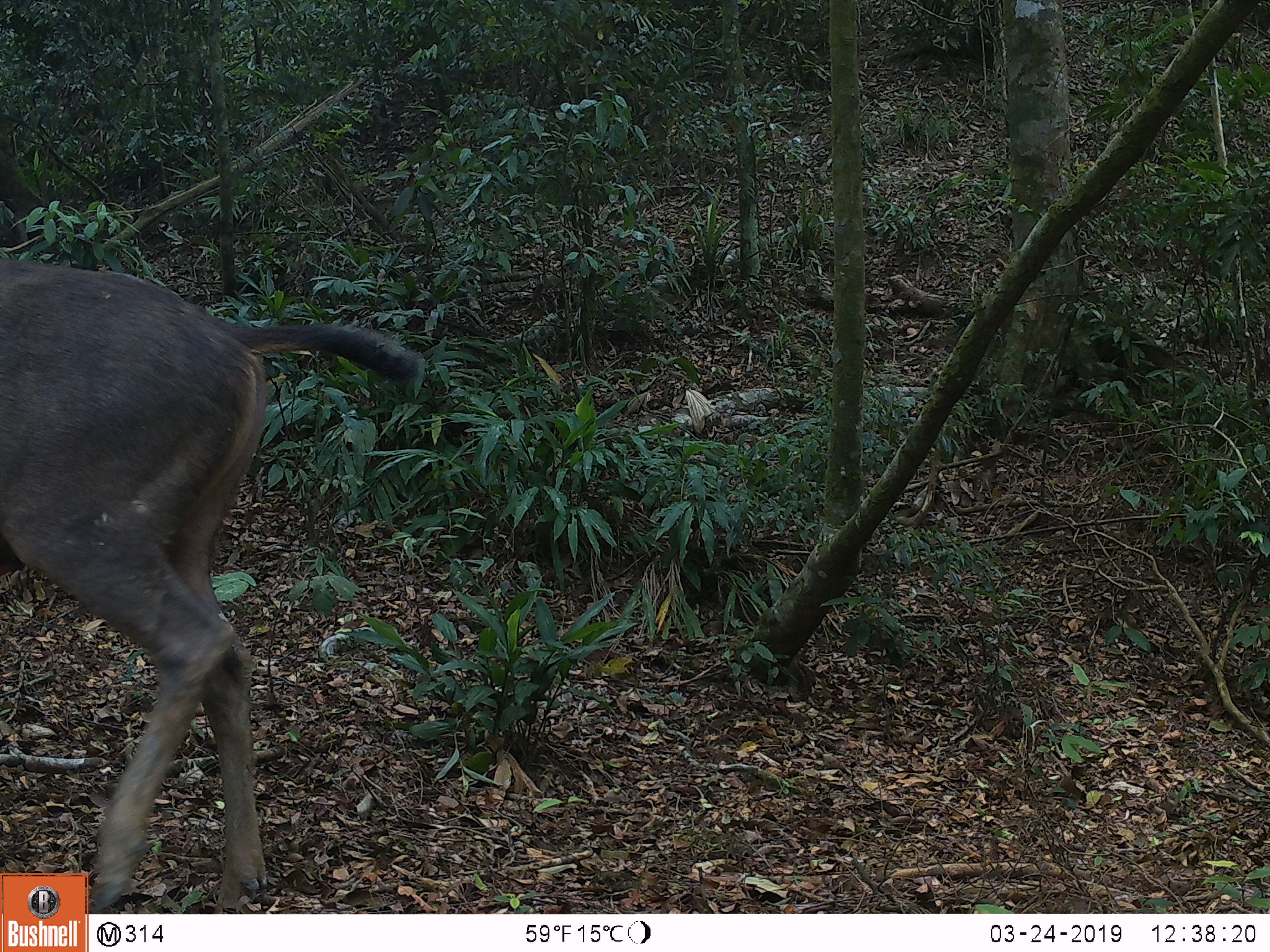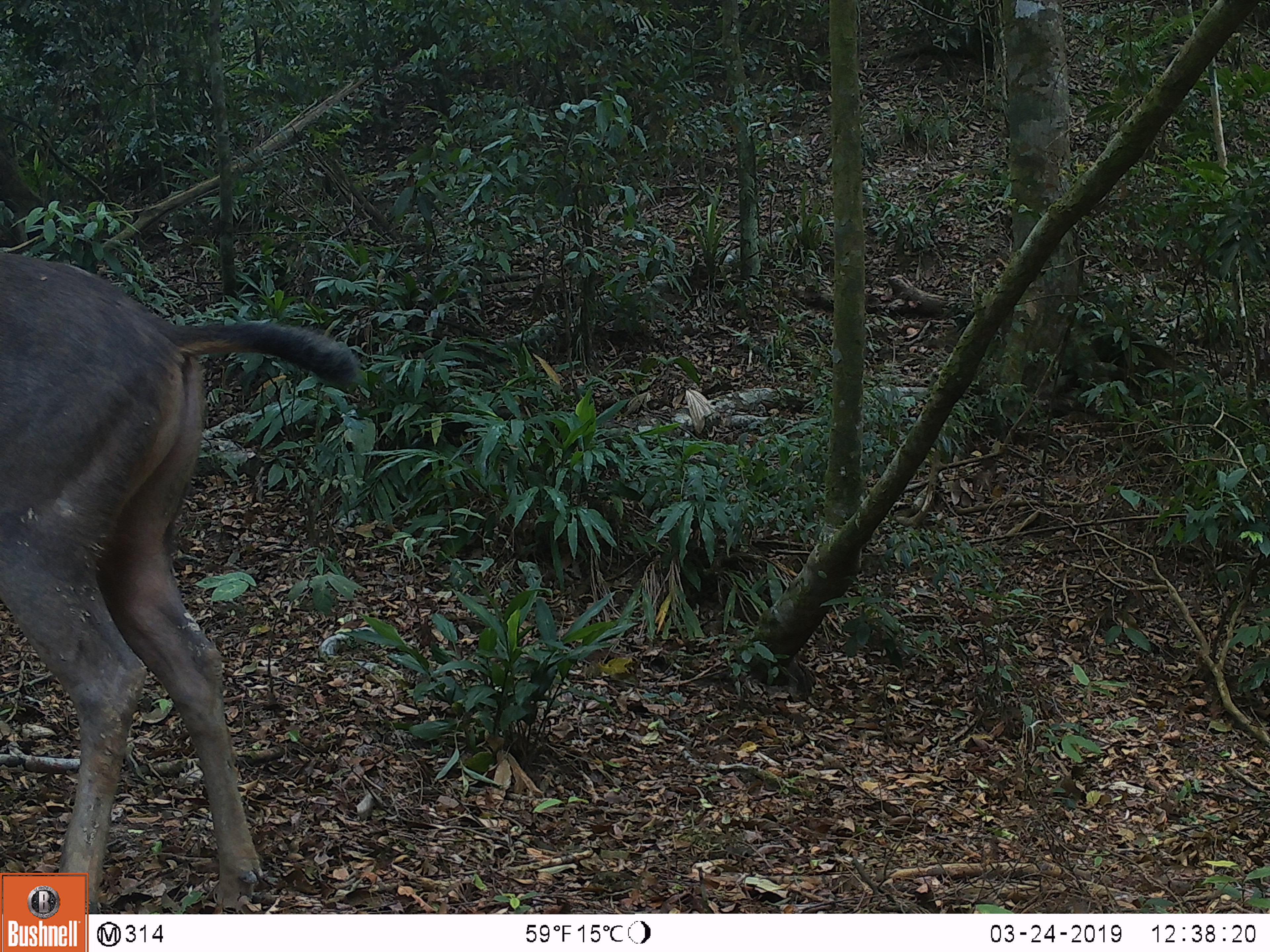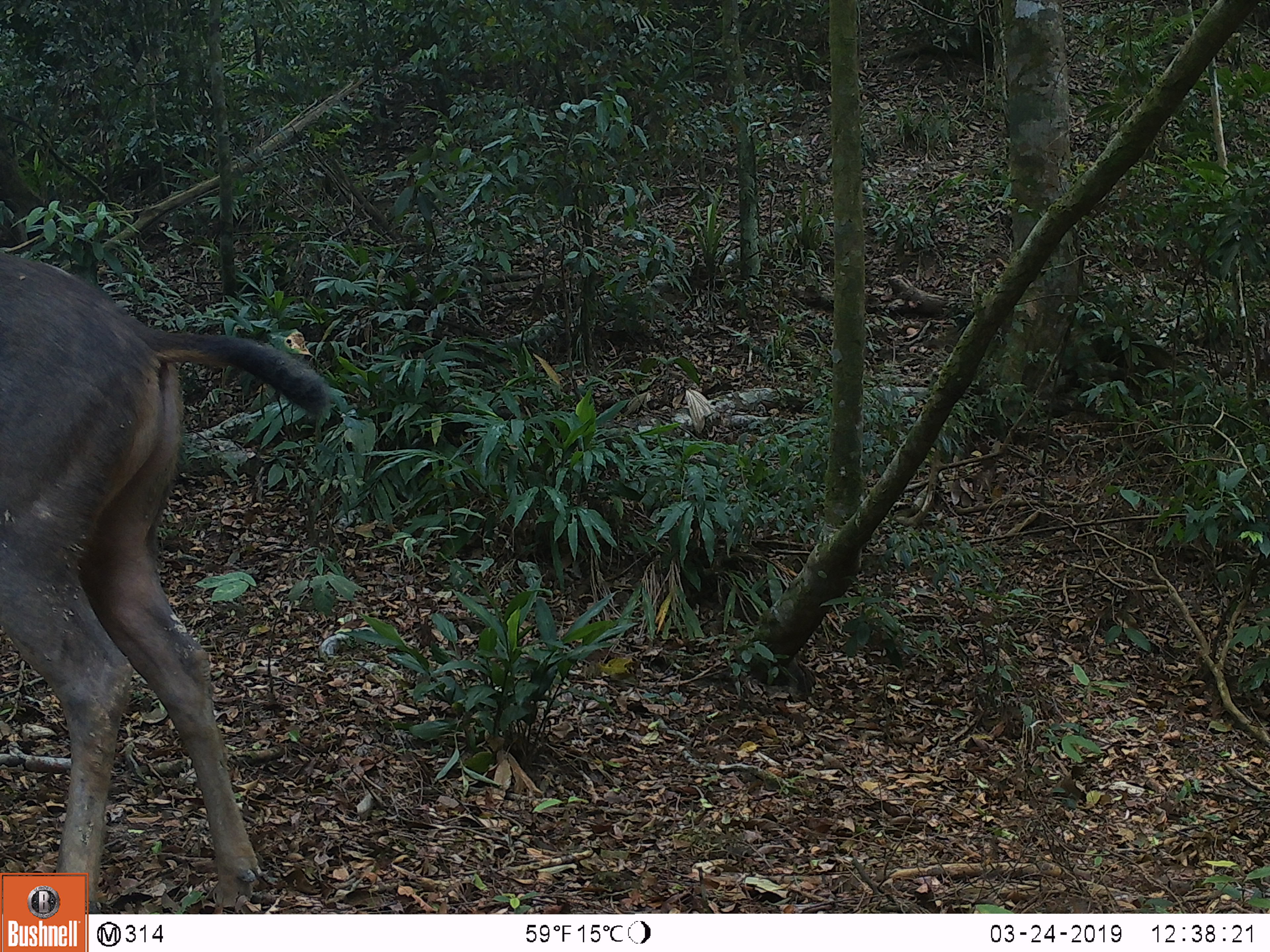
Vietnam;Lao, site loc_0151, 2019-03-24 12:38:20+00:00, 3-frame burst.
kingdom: Animalia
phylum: Chordata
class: Mammalia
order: Artiodactyla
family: Cervidae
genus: Rusa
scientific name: Rusa unicolor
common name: sambar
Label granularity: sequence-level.